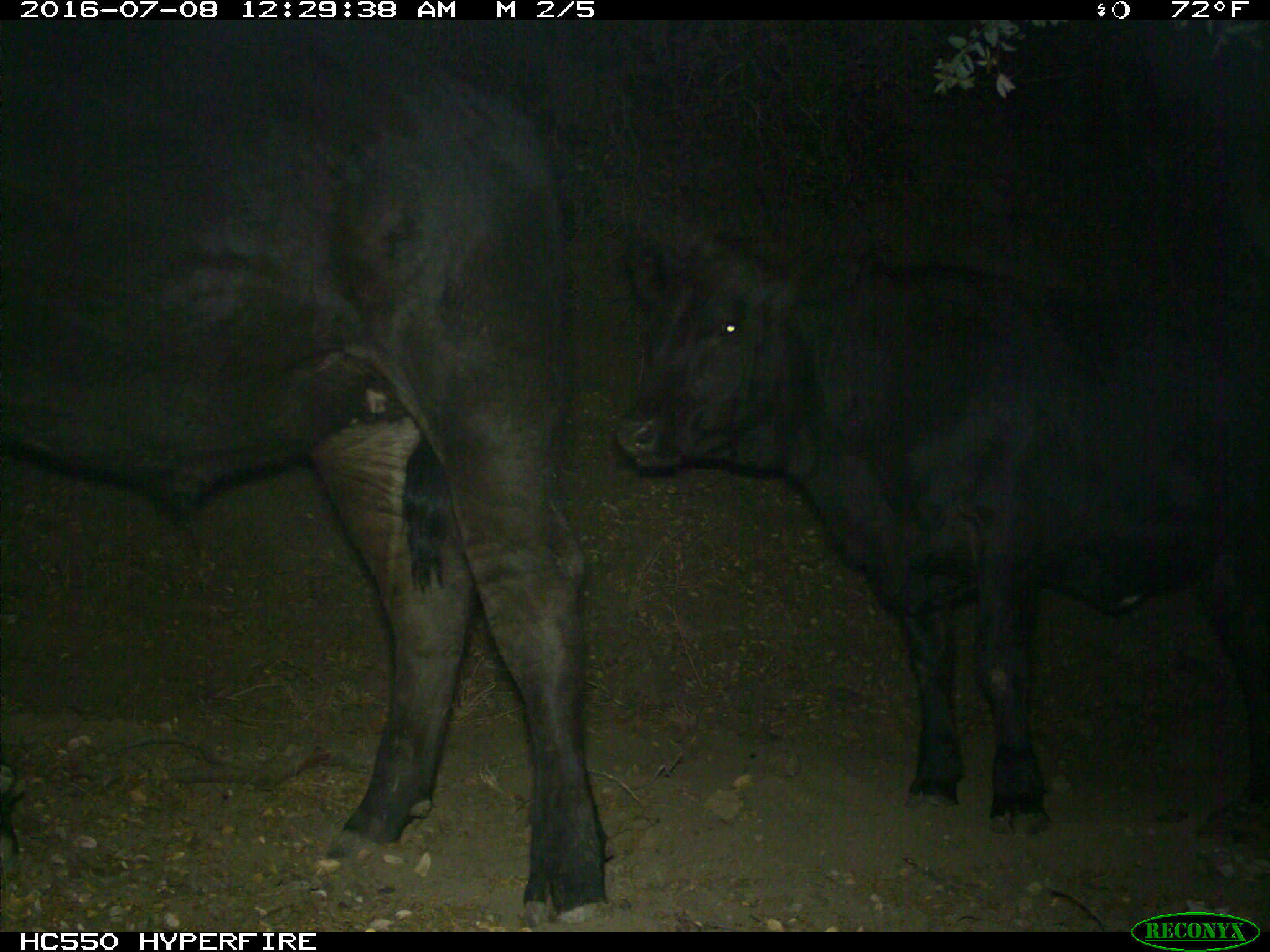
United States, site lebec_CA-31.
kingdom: Animalia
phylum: Chordata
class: Mammalia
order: Artiodactyla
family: Bovidae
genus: Bos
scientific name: Bos taurus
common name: domestic cow